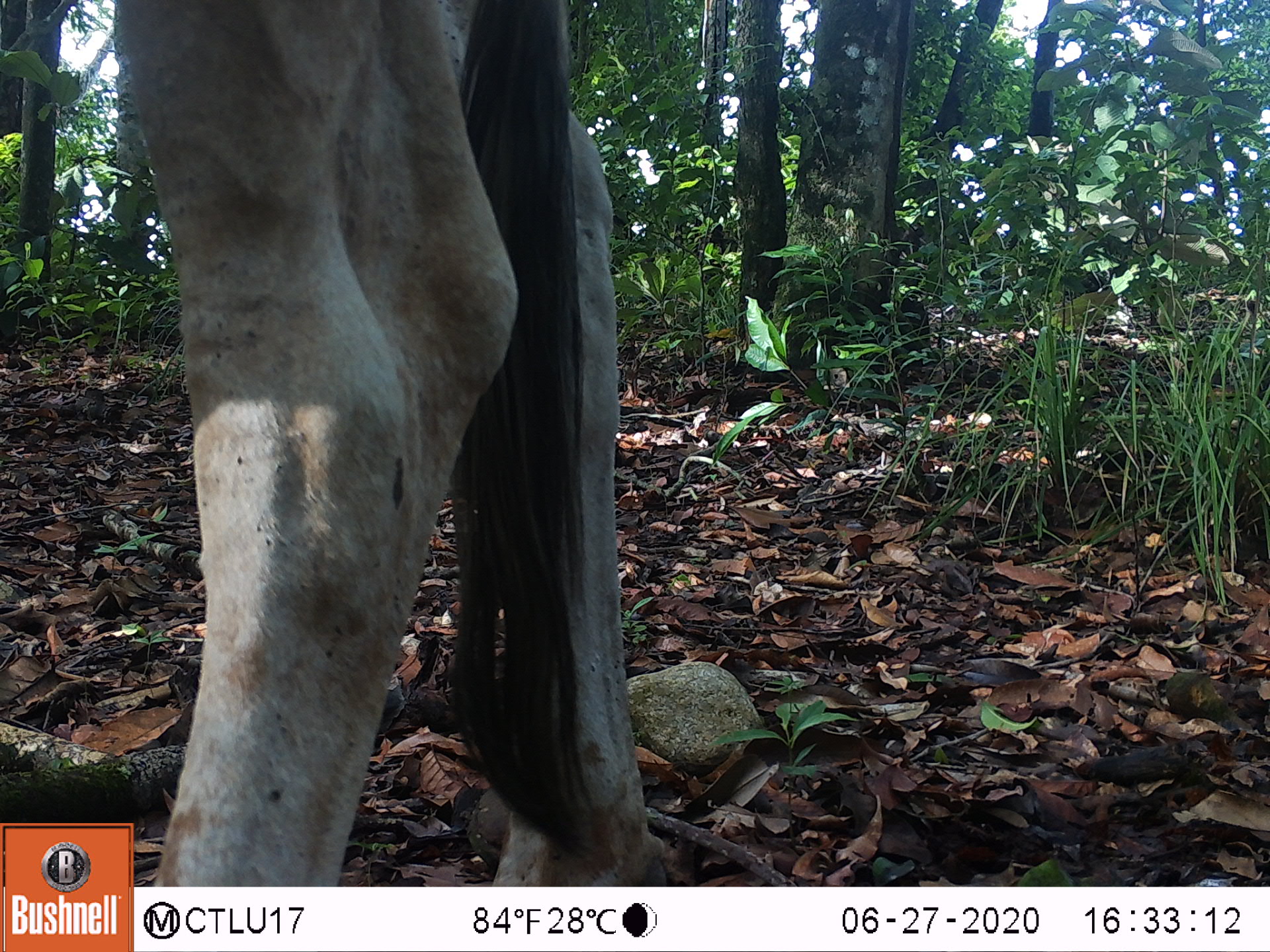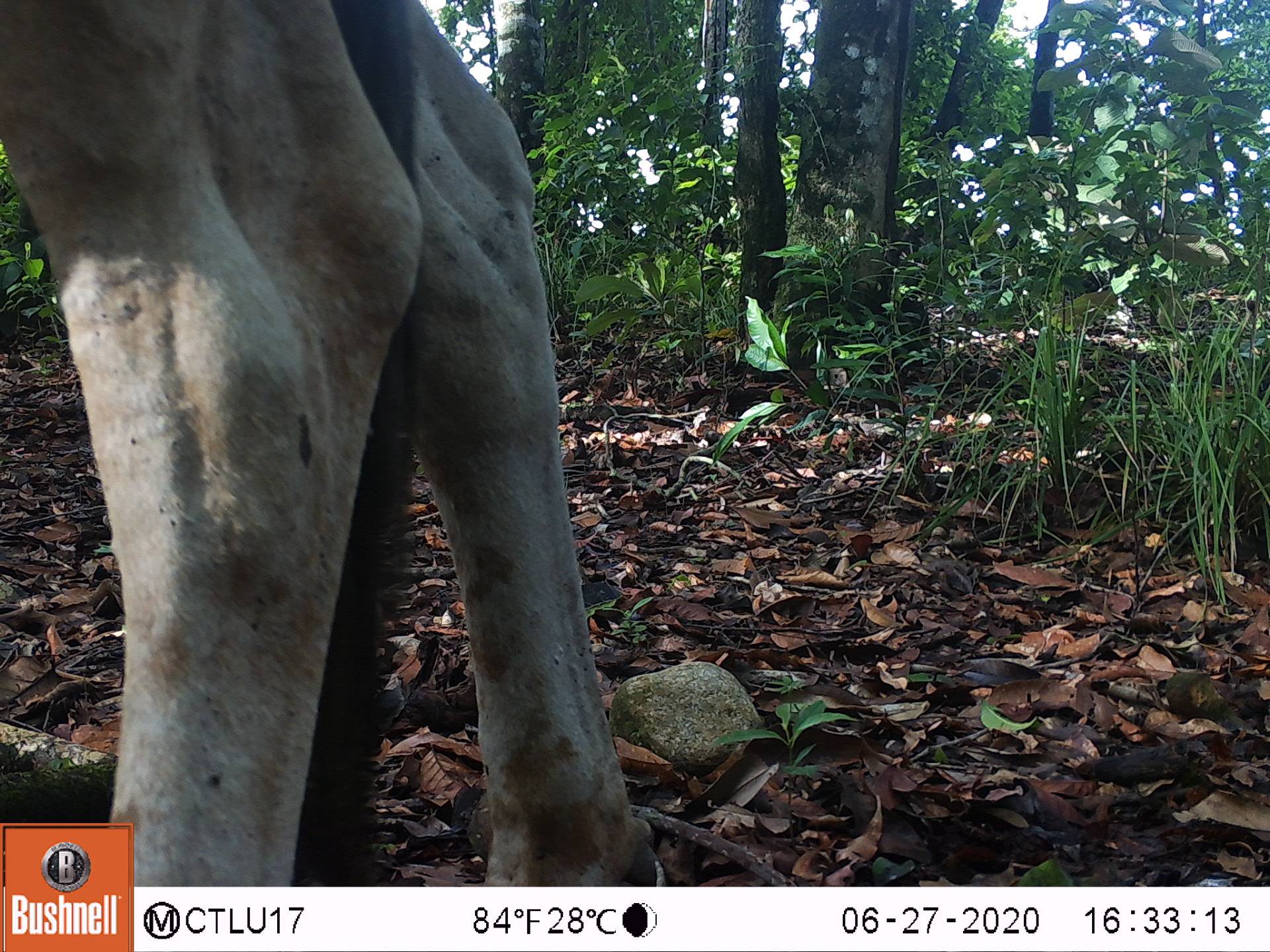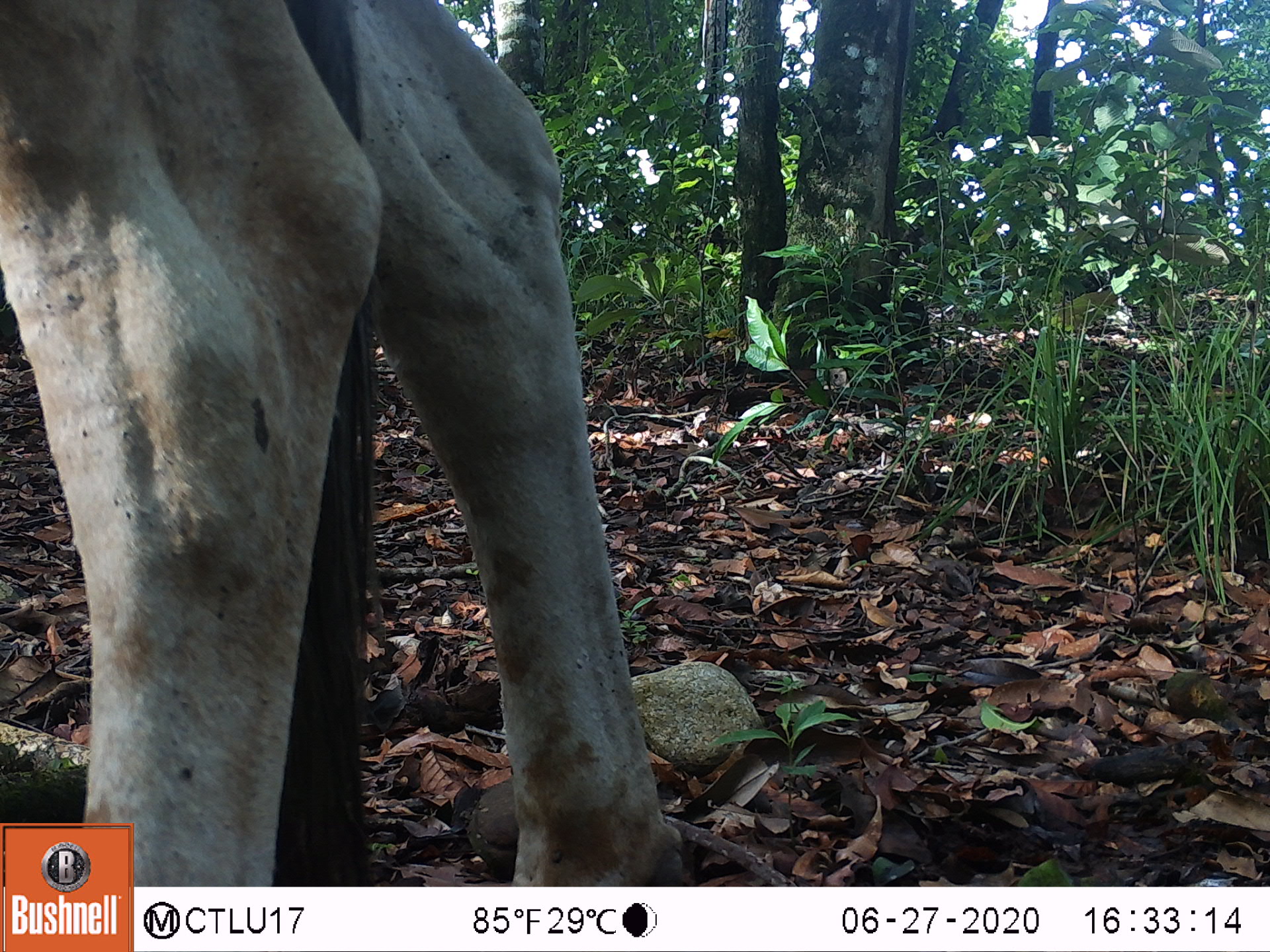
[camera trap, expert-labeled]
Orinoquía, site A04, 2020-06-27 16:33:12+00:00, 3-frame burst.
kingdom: Animalia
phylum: Chordata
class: Mammalia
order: Artiodactyla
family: Bovidae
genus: Bos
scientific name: Bos taurus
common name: cow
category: cattle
Cattle (cow) (Bos taurus).